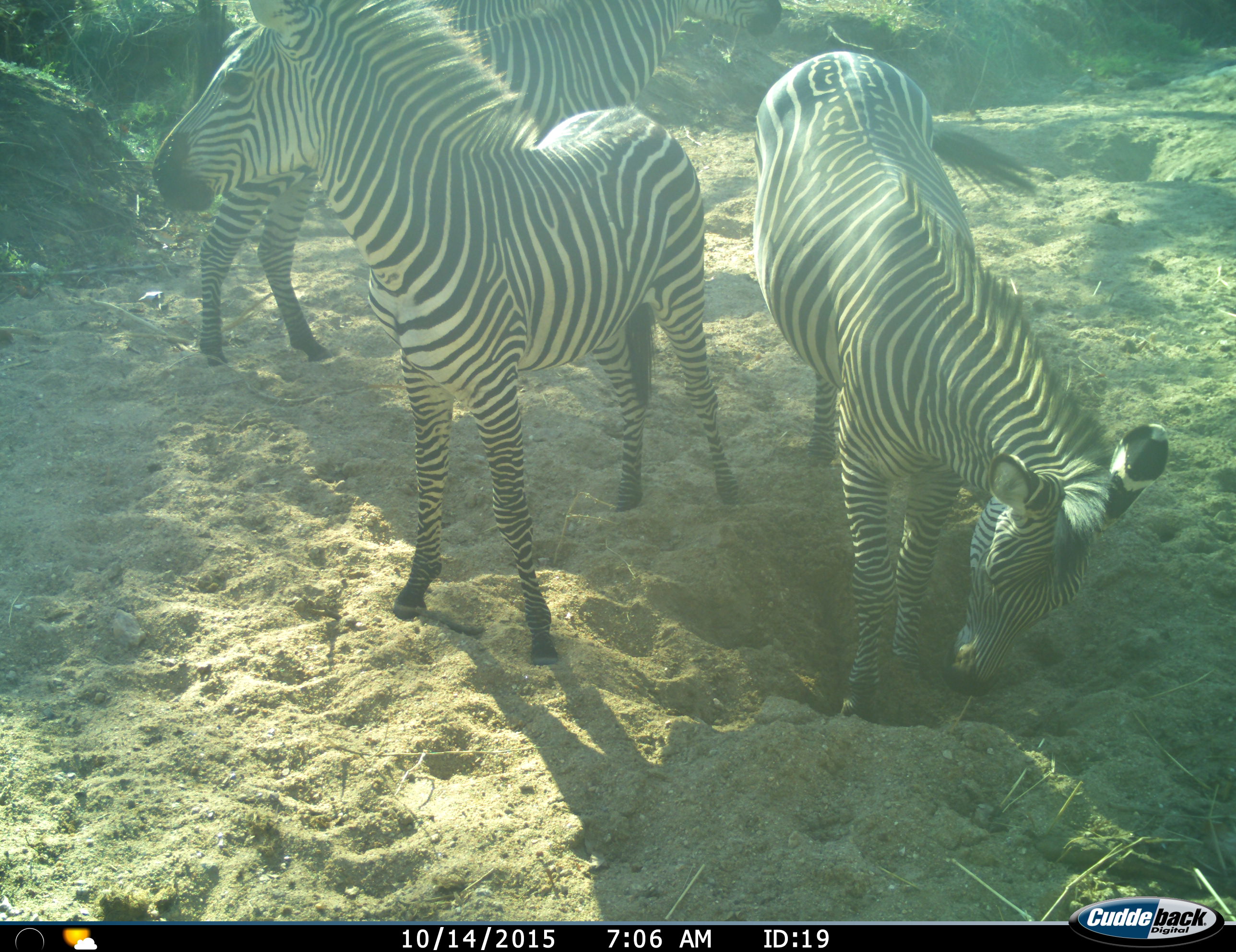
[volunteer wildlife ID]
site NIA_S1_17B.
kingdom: Animalia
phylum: Chordata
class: Mammalia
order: Perissodactyla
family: Equidae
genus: Equus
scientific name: Equus quagga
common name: plains zebra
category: zebraplains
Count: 3.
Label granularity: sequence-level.